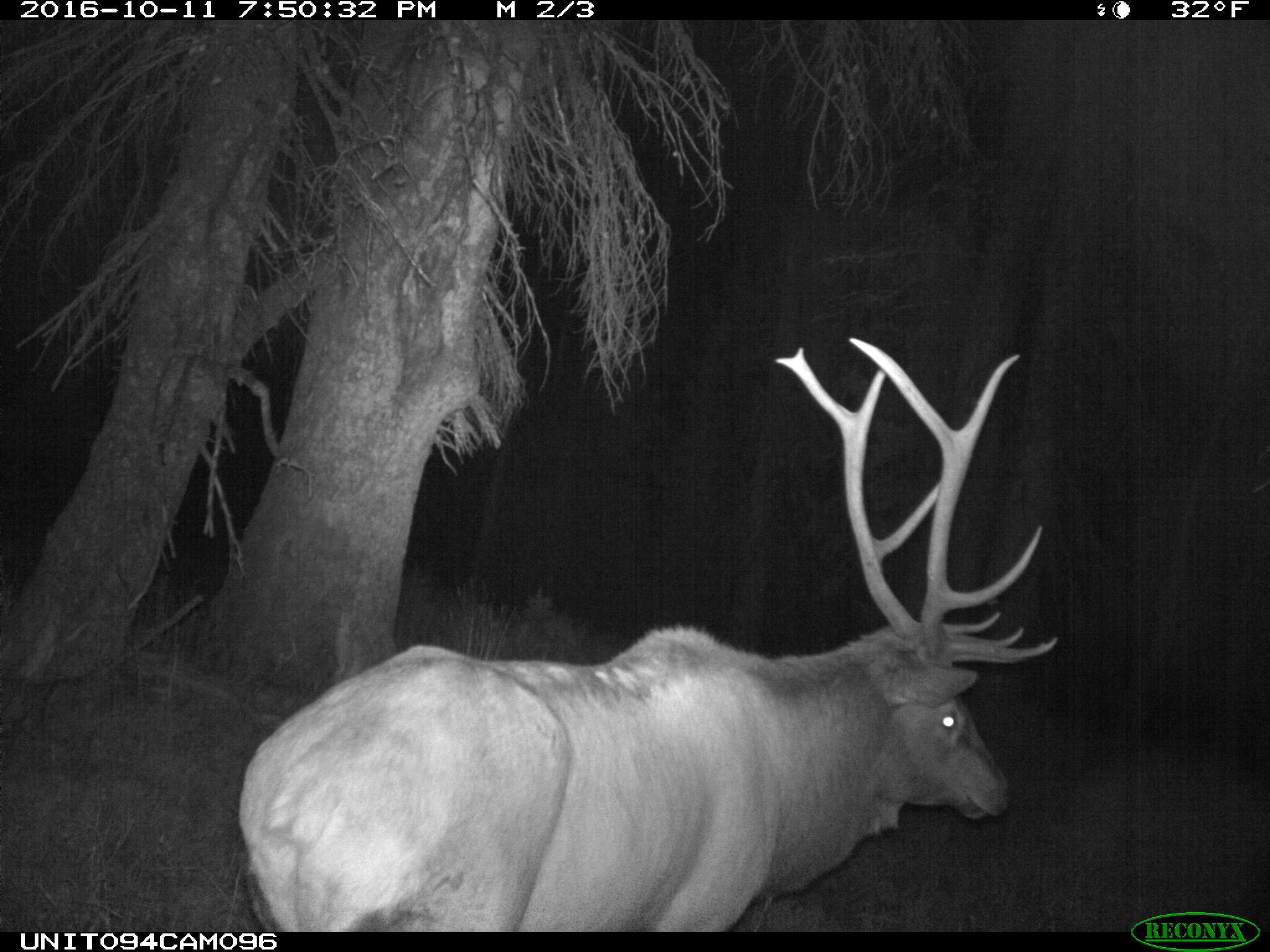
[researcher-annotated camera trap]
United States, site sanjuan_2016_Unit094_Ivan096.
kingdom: Animalia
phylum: Chordata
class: Mammalia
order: Artiodactyla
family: Cervidae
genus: Cervus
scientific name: Cervus elaphus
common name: red deer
Cervus elaphus (red deer).